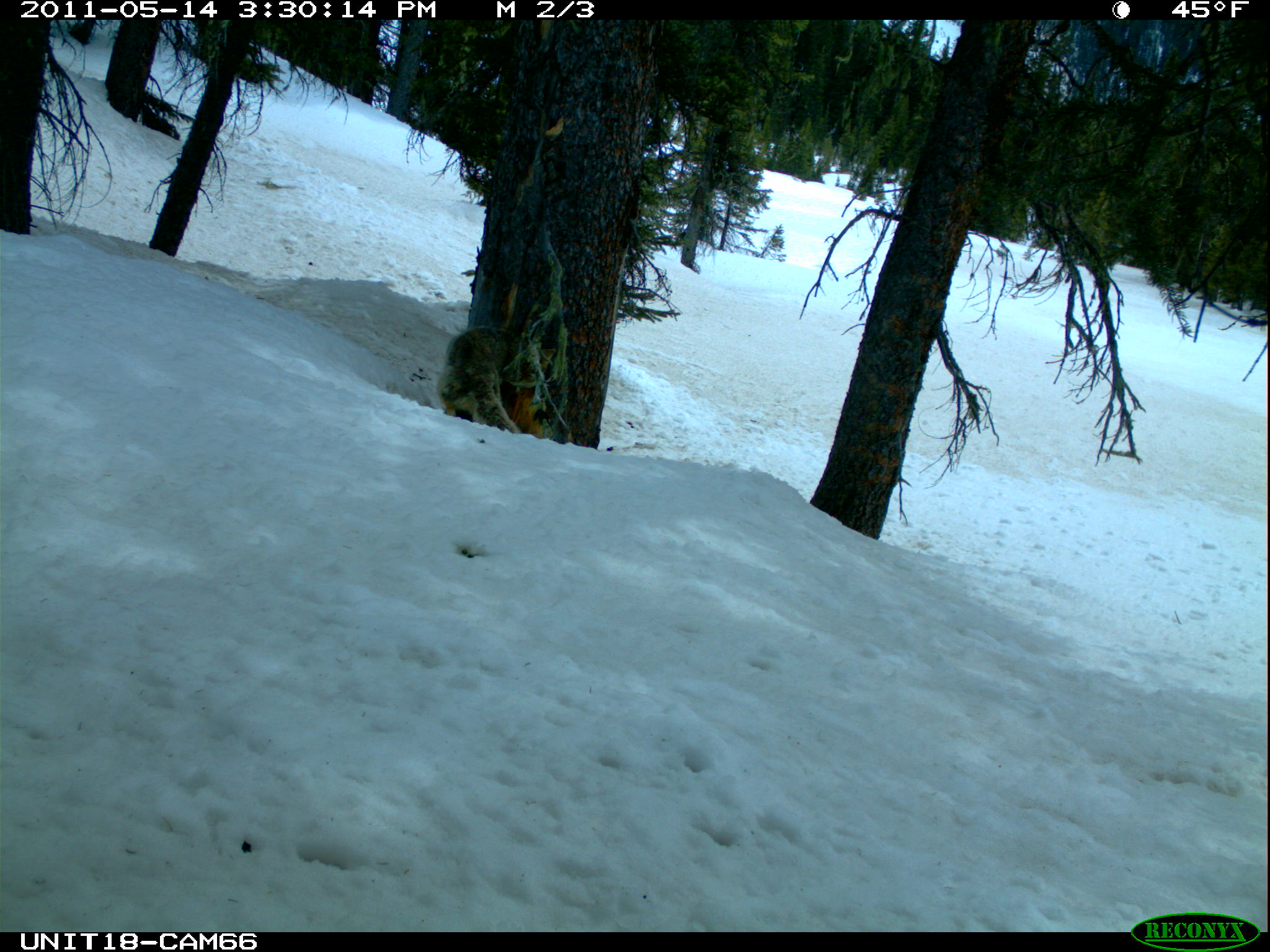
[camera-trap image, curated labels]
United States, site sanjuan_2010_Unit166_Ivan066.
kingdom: Animalia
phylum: Chordata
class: Mammalia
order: Carnivora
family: Canidae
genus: Canis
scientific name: Canis latrans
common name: coyote